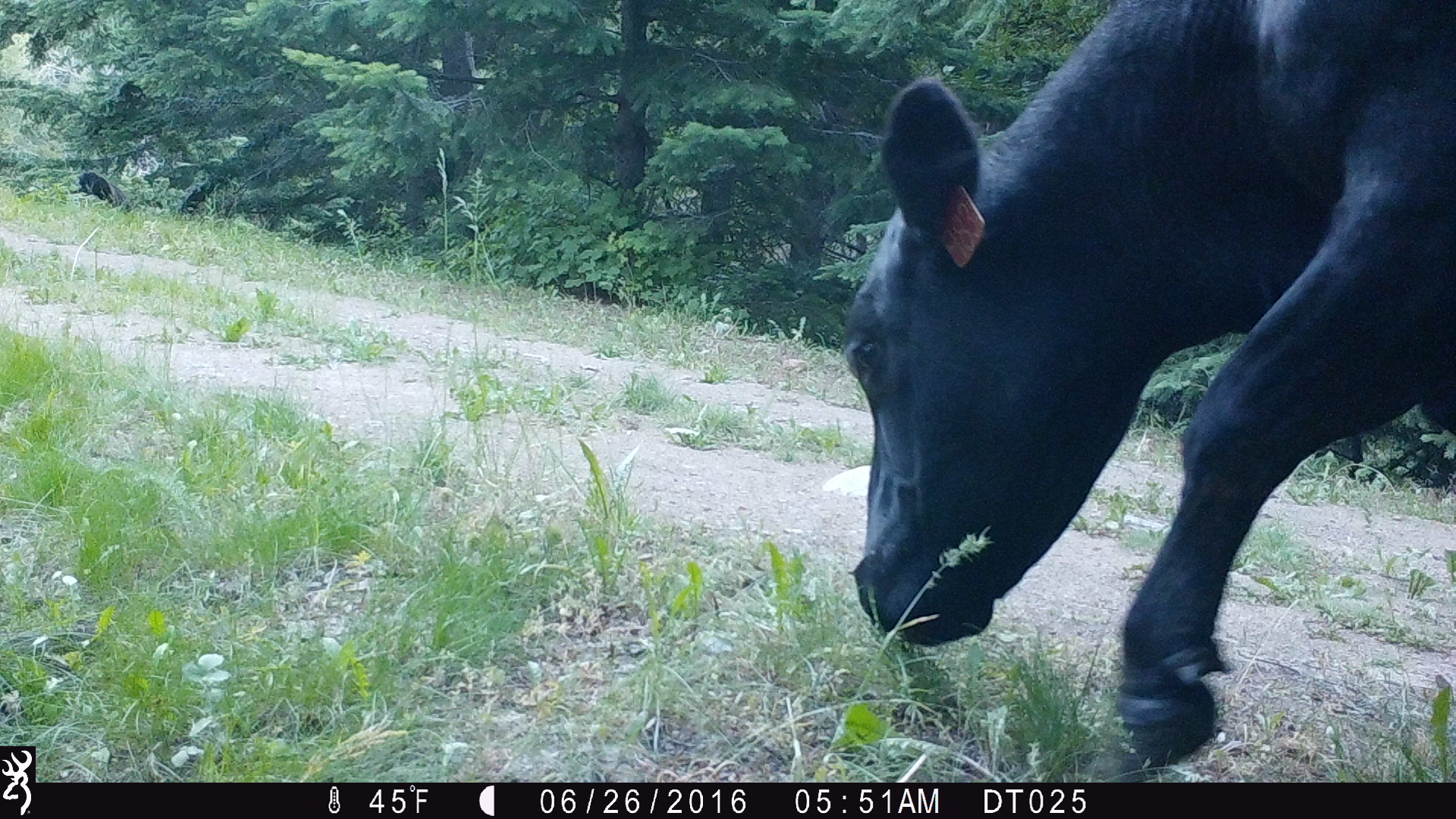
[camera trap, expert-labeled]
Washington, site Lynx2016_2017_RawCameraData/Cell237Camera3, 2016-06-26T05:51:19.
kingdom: Animalia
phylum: Chordata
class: Mammalia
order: Artiodactyla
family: Bovidae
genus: Bos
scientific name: Bos taurus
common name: domestic cattle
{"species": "domestic cattle (Bos taurus)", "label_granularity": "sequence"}